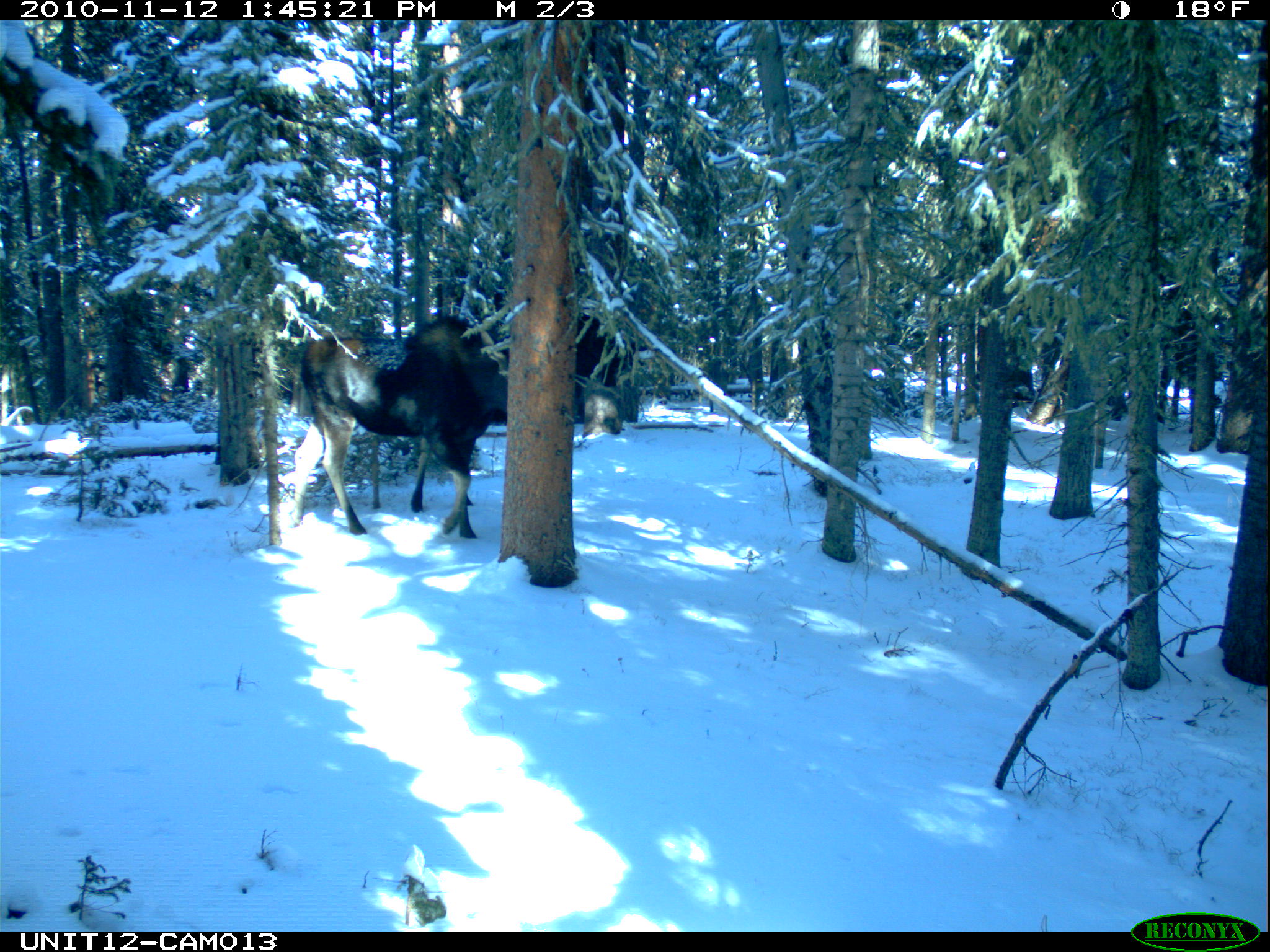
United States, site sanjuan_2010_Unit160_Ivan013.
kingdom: Animalia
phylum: Chordata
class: Mammalia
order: Artiodactyla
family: Cervidae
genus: Alces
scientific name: Alces alces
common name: moose